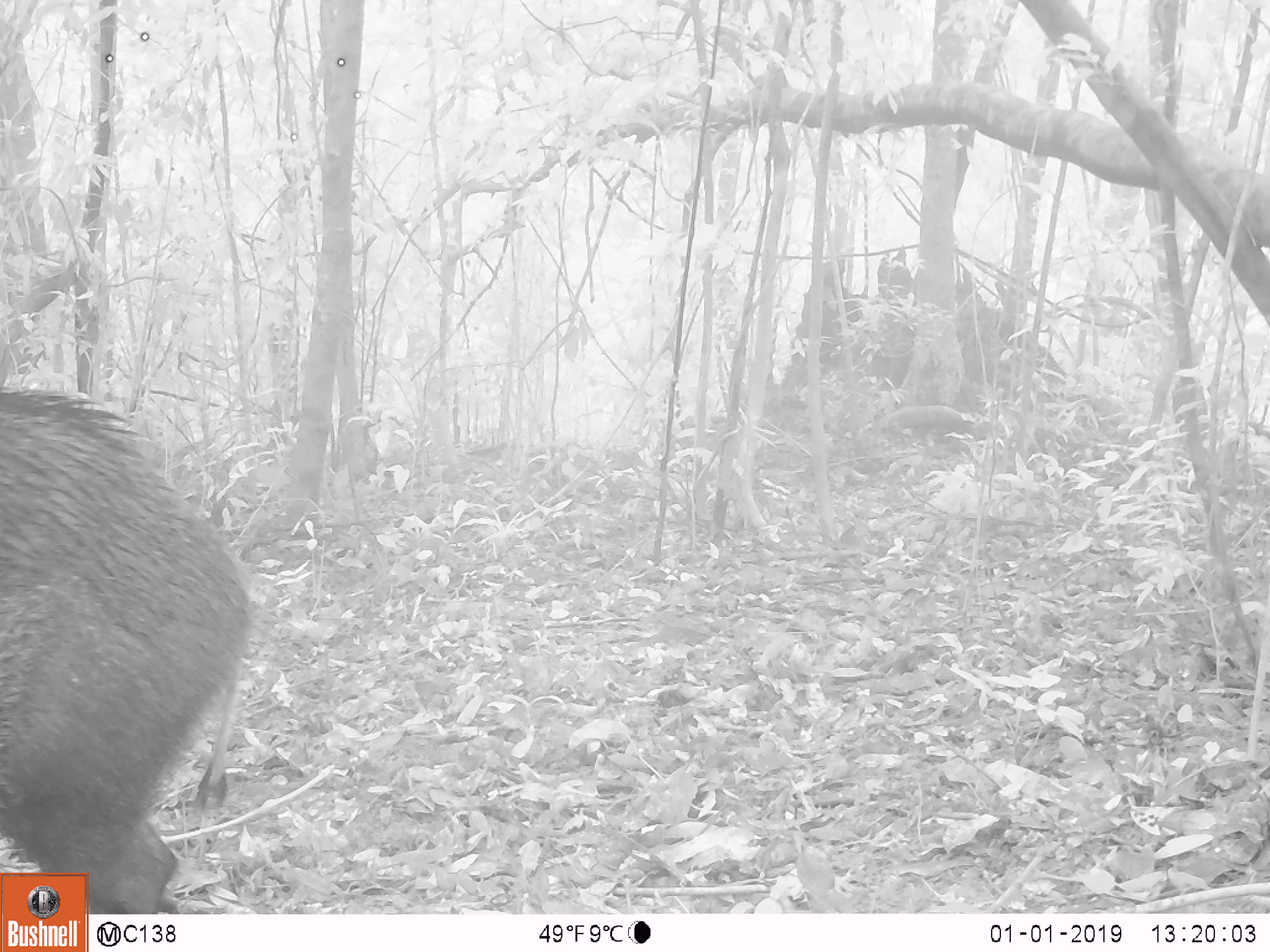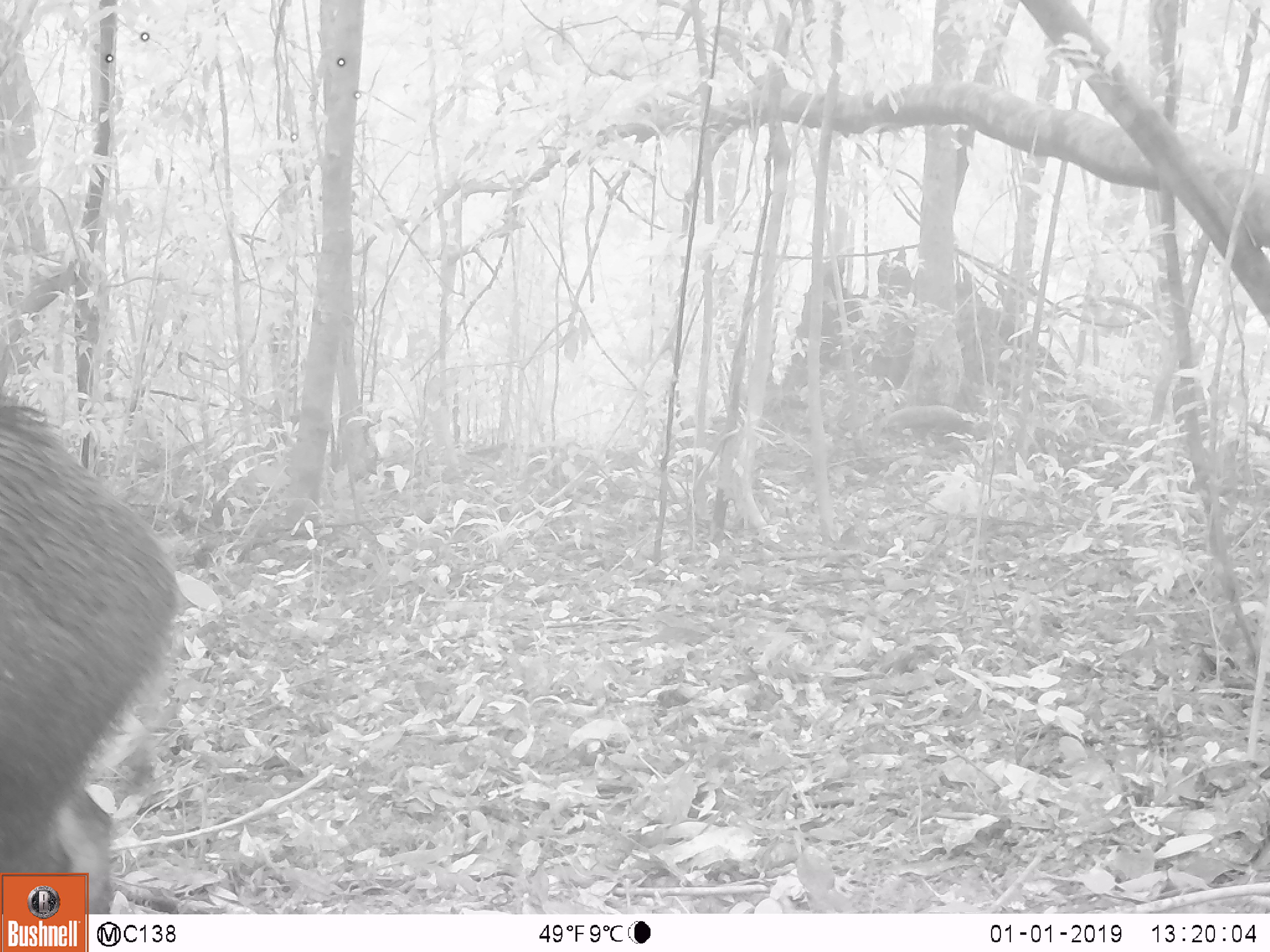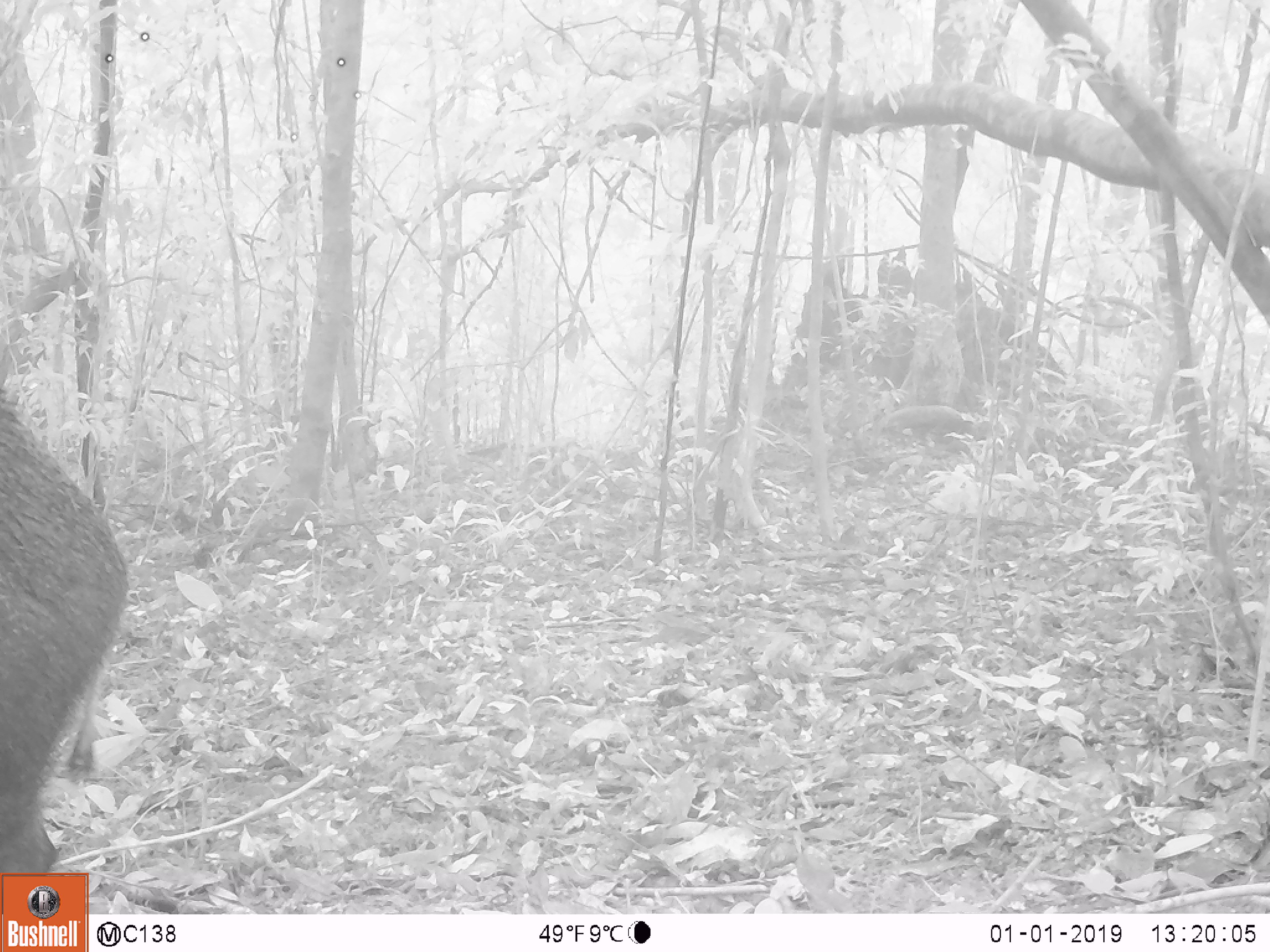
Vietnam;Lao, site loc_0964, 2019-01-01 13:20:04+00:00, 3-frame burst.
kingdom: Animalia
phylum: Chordata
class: Mammalia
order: Artiodactyla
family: Suidae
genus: Sus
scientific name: Sus scrofa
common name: eurasian wild pig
Eurasian wild pig (Sus scrofa). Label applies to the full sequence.